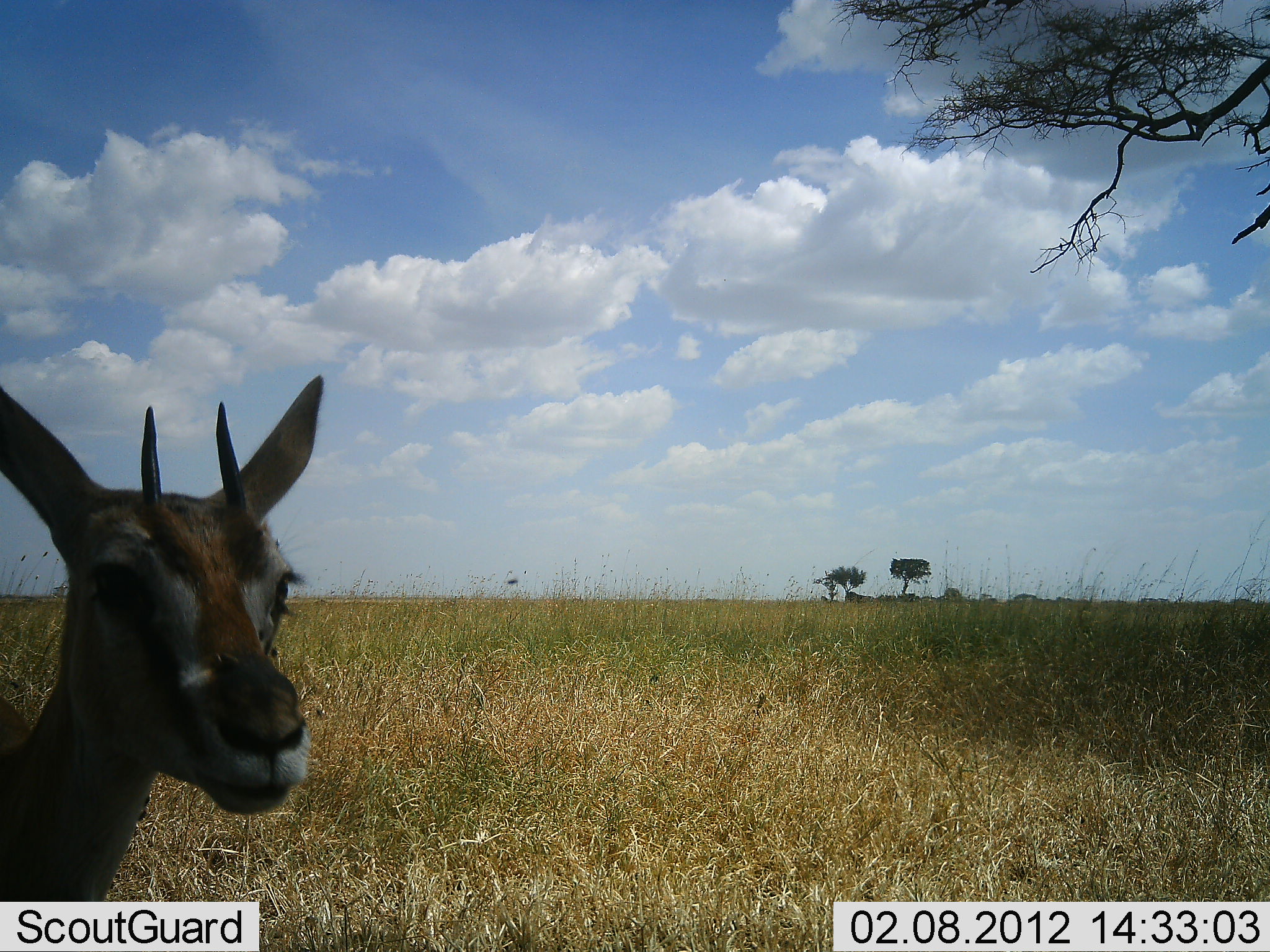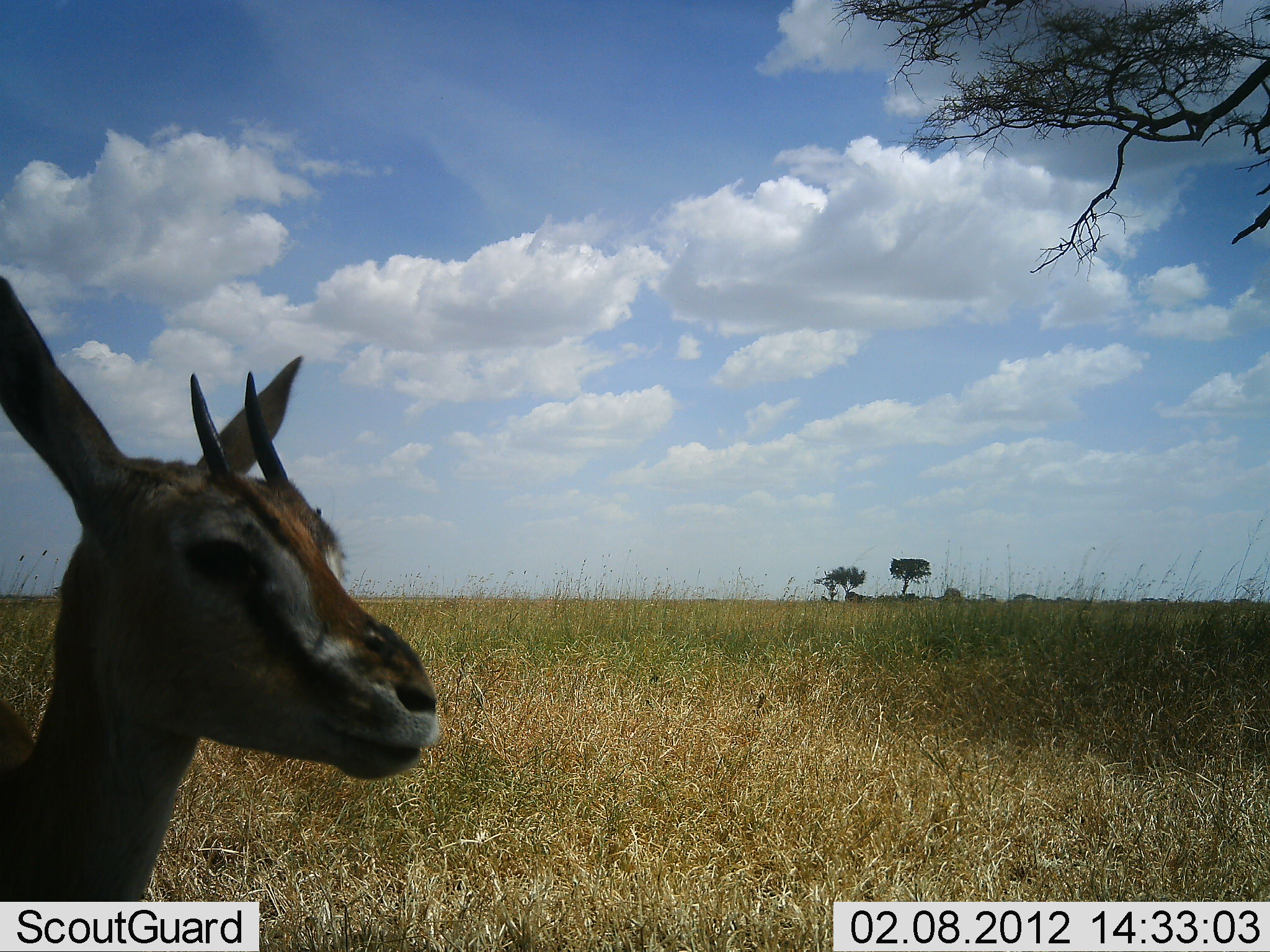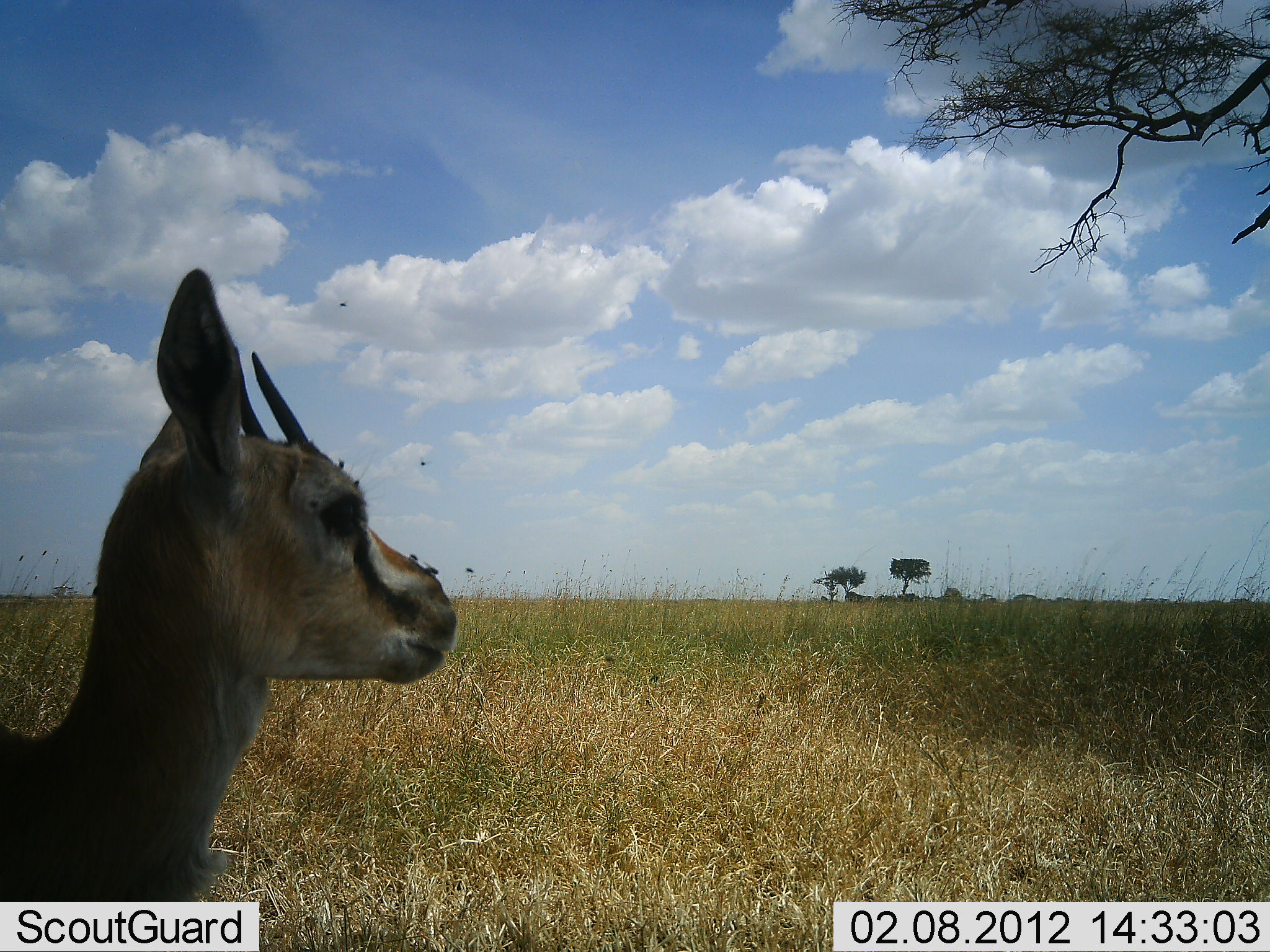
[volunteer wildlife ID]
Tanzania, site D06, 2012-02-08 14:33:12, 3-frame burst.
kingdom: Animalia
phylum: Chordata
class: Mammalia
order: Artiodactyla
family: Bovidae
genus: Eudorcas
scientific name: Eudorcas thomsonii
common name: thomson's gazelle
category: gazellethomsons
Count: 1.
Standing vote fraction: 86%.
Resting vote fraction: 4%.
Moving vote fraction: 7%.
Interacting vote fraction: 4%.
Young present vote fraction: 4%.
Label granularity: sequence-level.